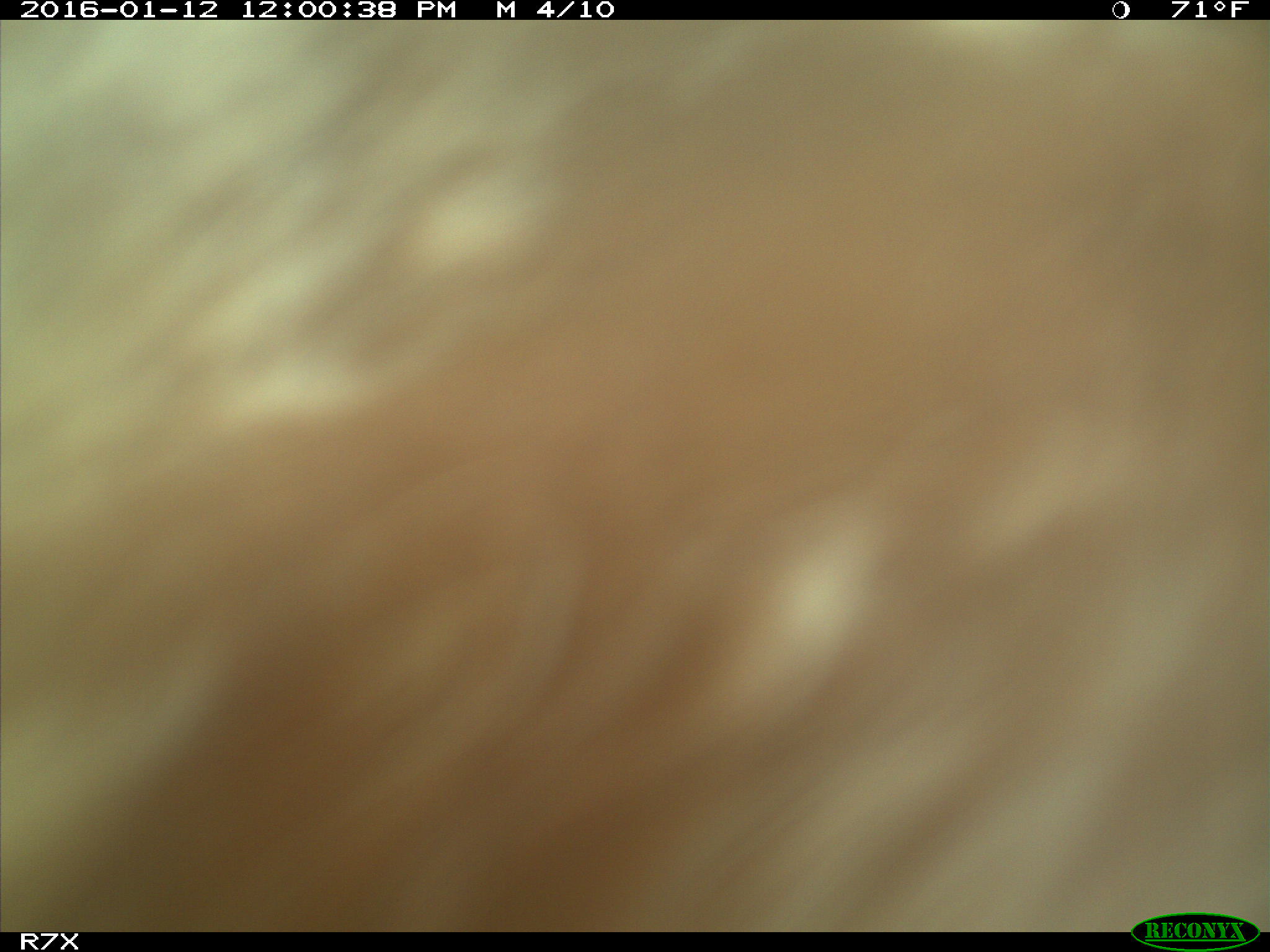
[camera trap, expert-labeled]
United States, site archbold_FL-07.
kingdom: Animalia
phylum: Chordata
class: Mammalia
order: Artiodactyla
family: Bovidae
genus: Bos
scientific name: Bos taurus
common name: domestic cow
Bos taurus (domestic cow).